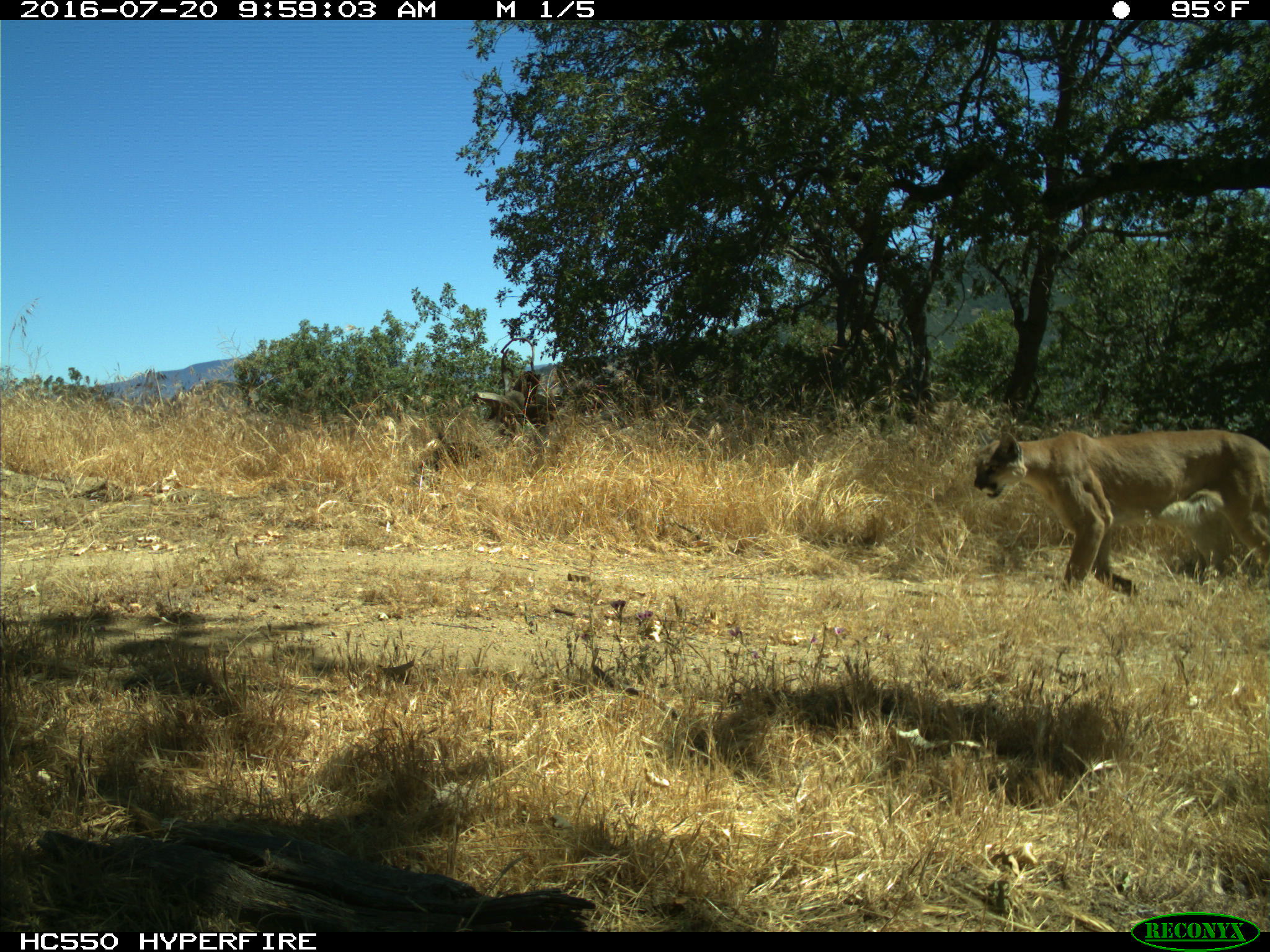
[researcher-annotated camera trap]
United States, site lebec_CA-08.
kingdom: Animalia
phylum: Chordata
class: Mammalia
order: Carnivora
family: Felidae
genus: Puma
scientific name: Puma concolor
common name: mountain lion